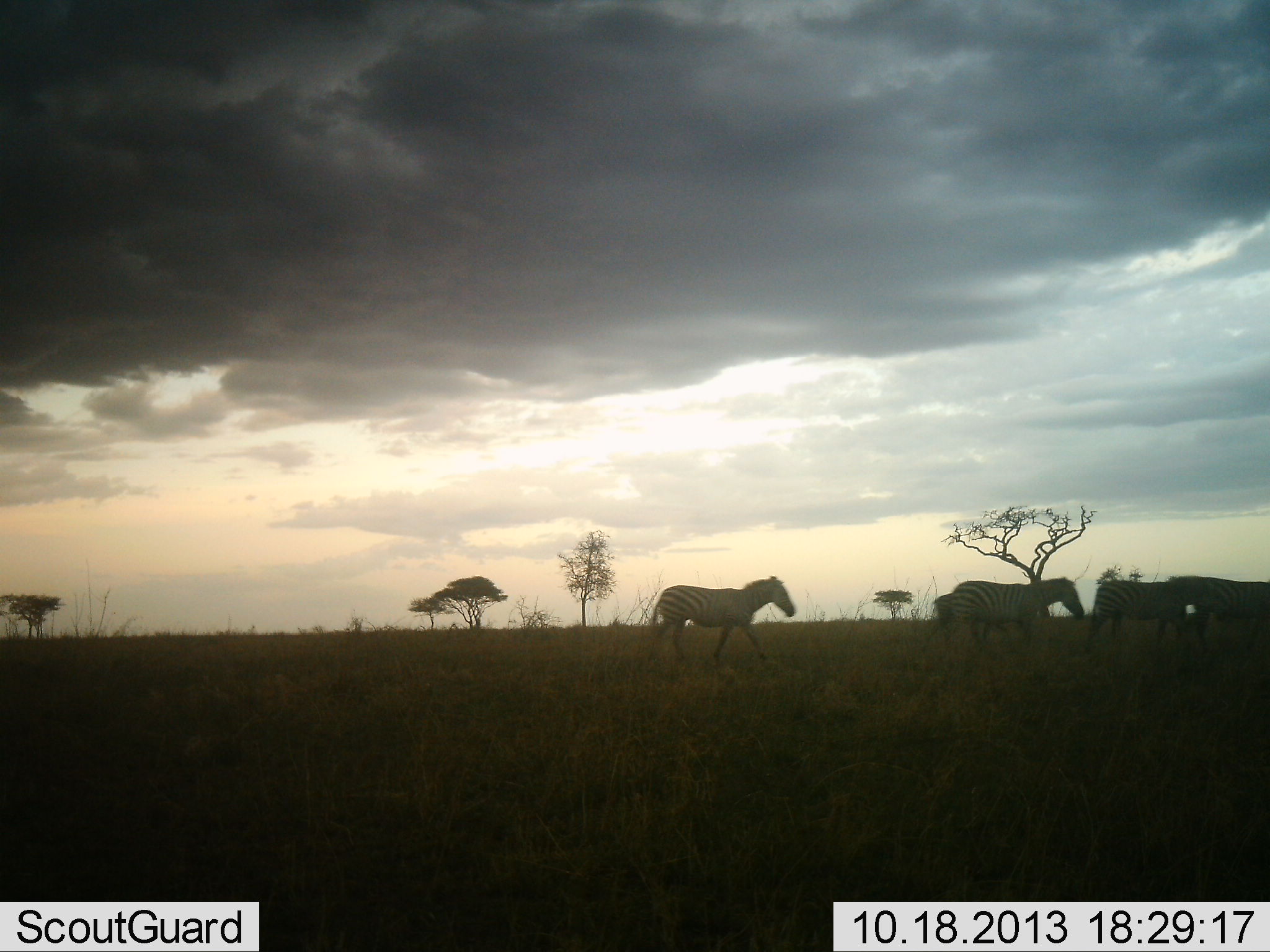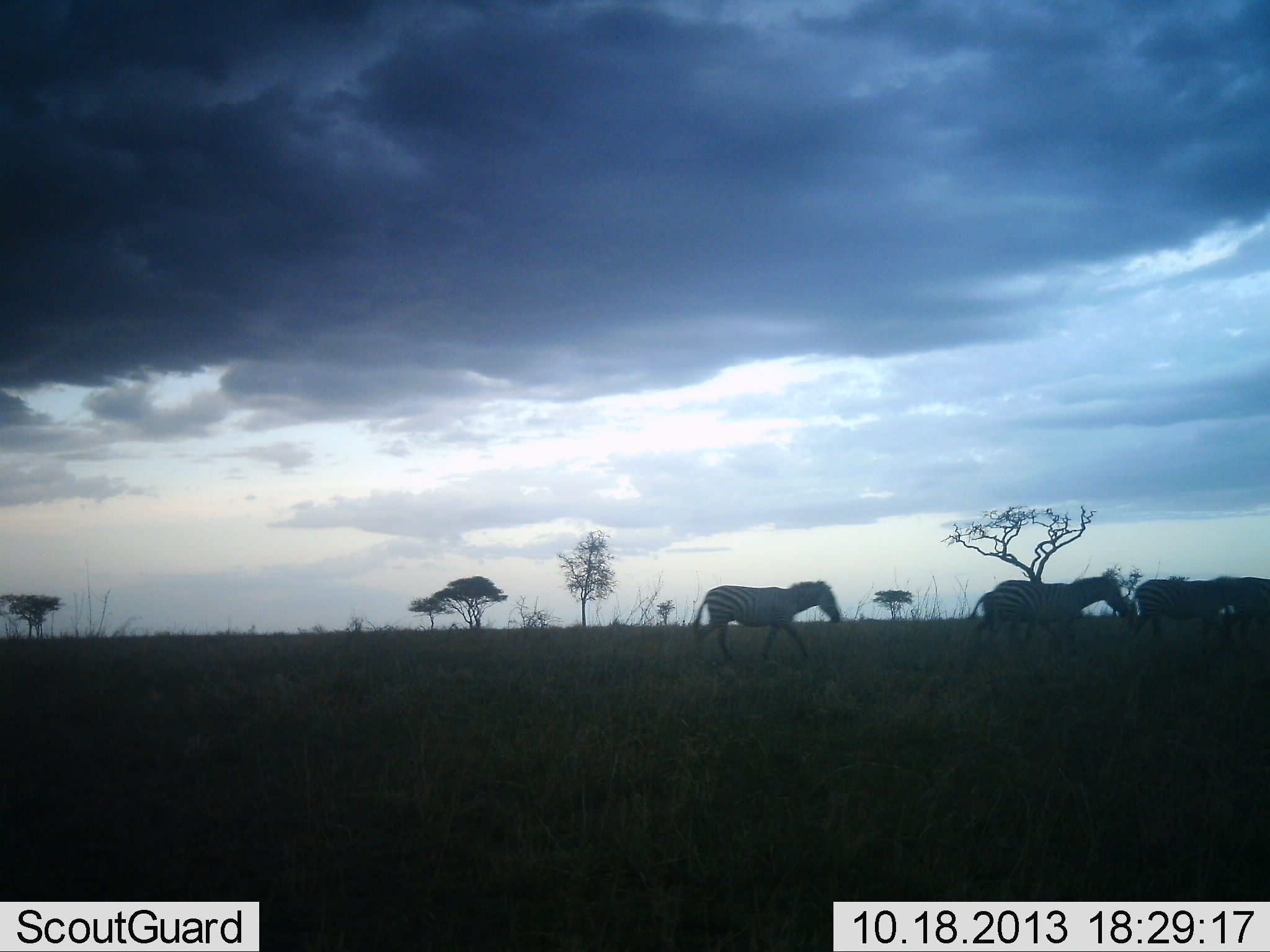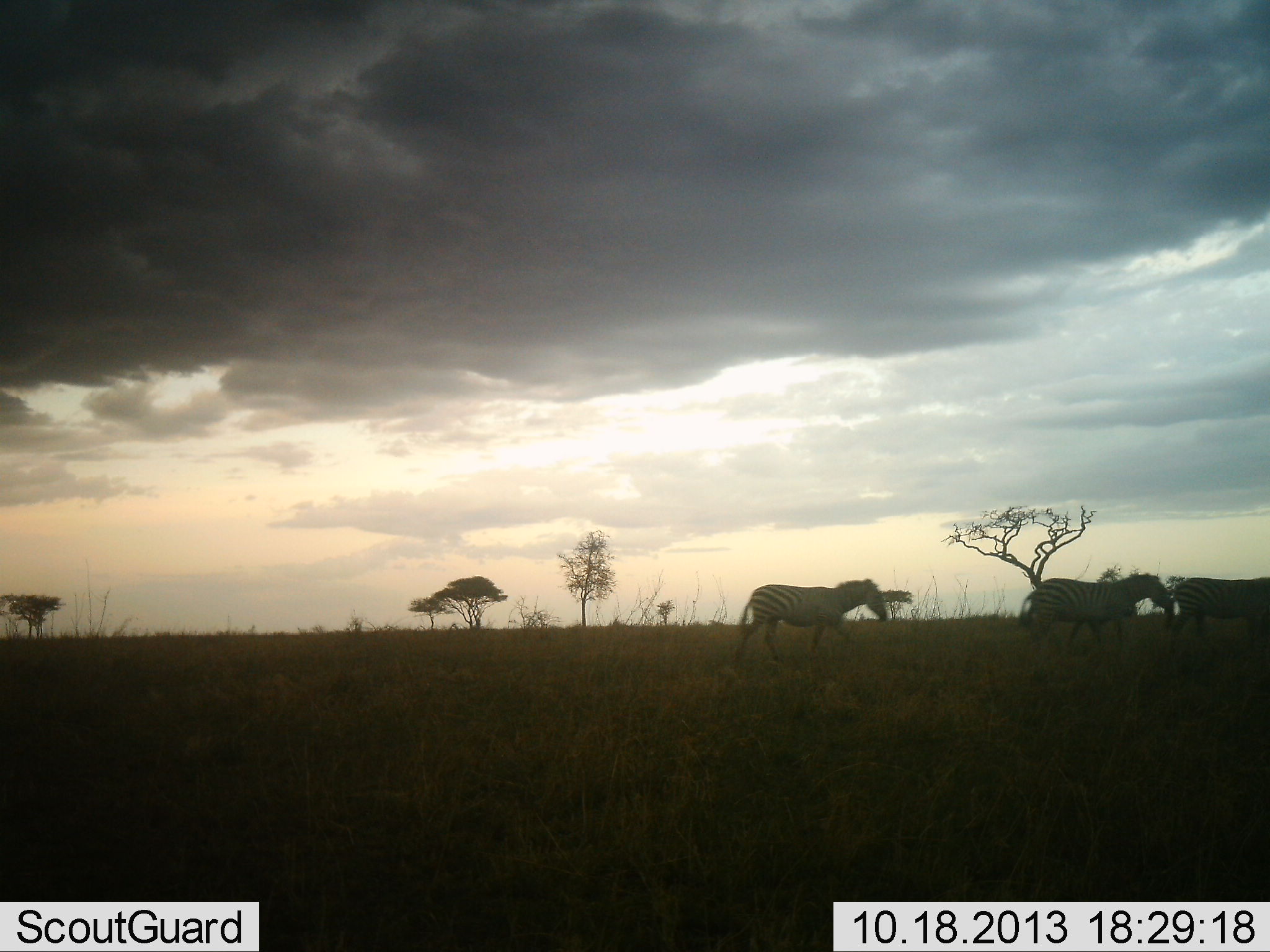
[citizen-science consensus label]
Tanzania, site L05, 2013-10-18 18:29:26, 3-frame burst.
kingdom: Animalia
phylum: Chordata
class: Mammalia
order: Perissodactyla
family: Equidae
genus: Equus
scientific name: Equus quagga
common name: plains zebra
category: zebra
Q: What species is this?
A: Zebra (plains zebra) (Equus quagga).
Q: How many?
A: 4.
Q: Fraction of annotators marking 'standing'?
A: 0%.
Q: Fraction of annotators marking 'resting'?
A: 0%.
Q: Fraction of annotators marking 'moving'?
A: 100%.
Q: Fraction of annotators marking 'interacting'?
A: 0%.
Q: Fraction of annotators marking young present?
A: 0%.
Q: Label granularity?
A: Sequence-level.